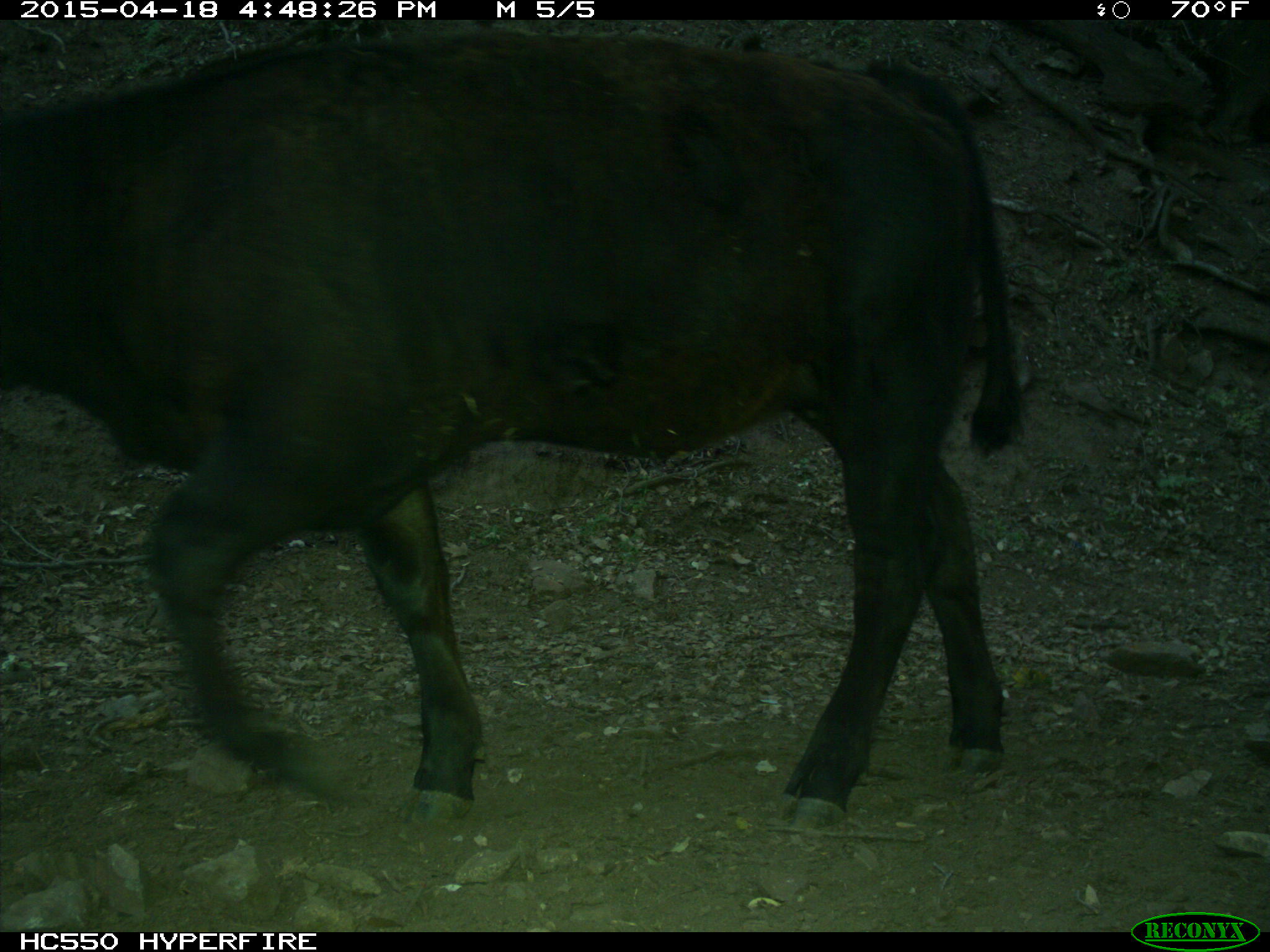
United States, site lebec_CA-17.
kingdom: Animalia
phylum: Chordata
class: Mammalia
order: Artiodactyla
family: Bovidae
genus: Bos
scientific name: Bos taurus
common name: domestic cow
Bos taurus (domestic cow).